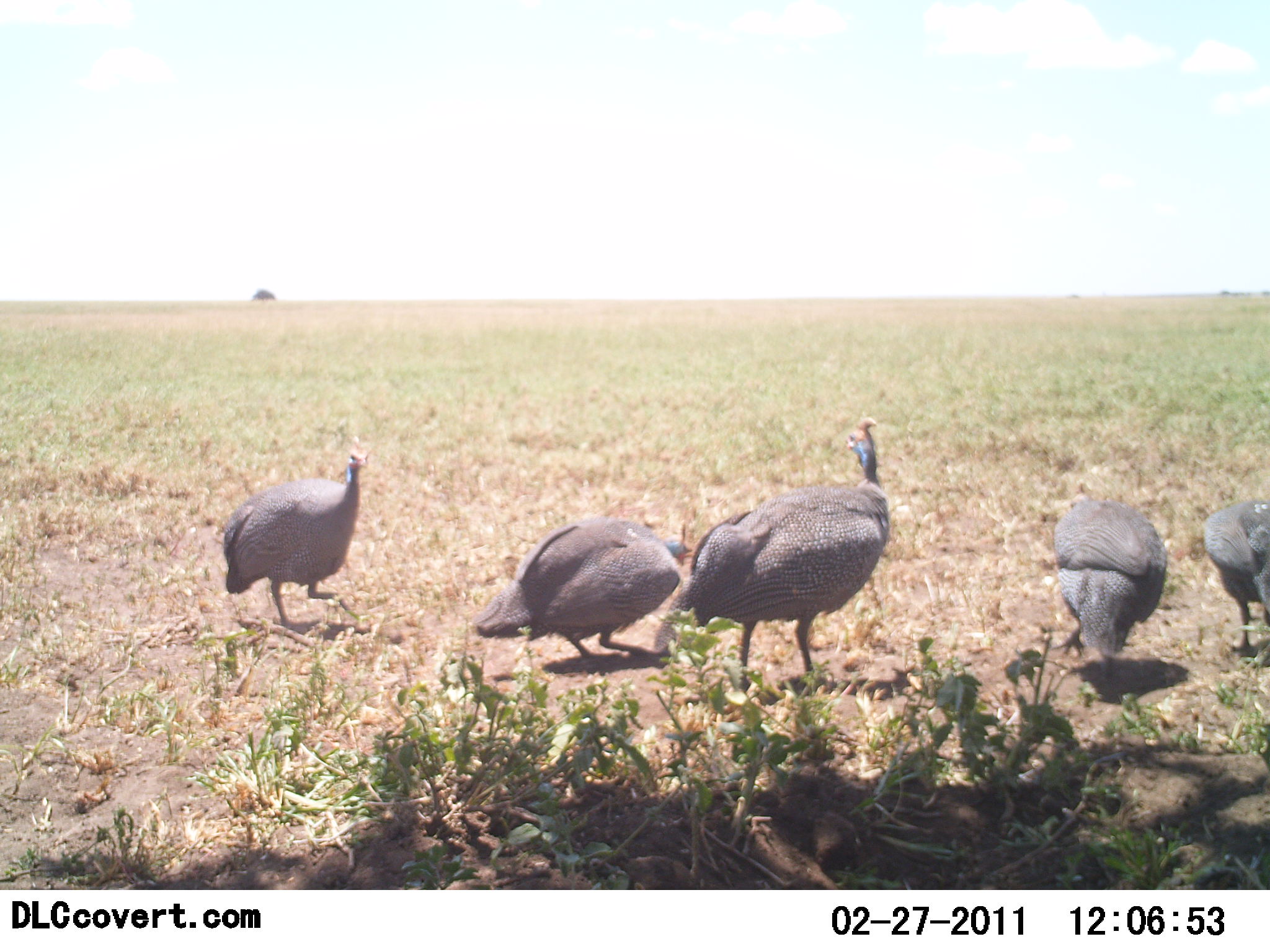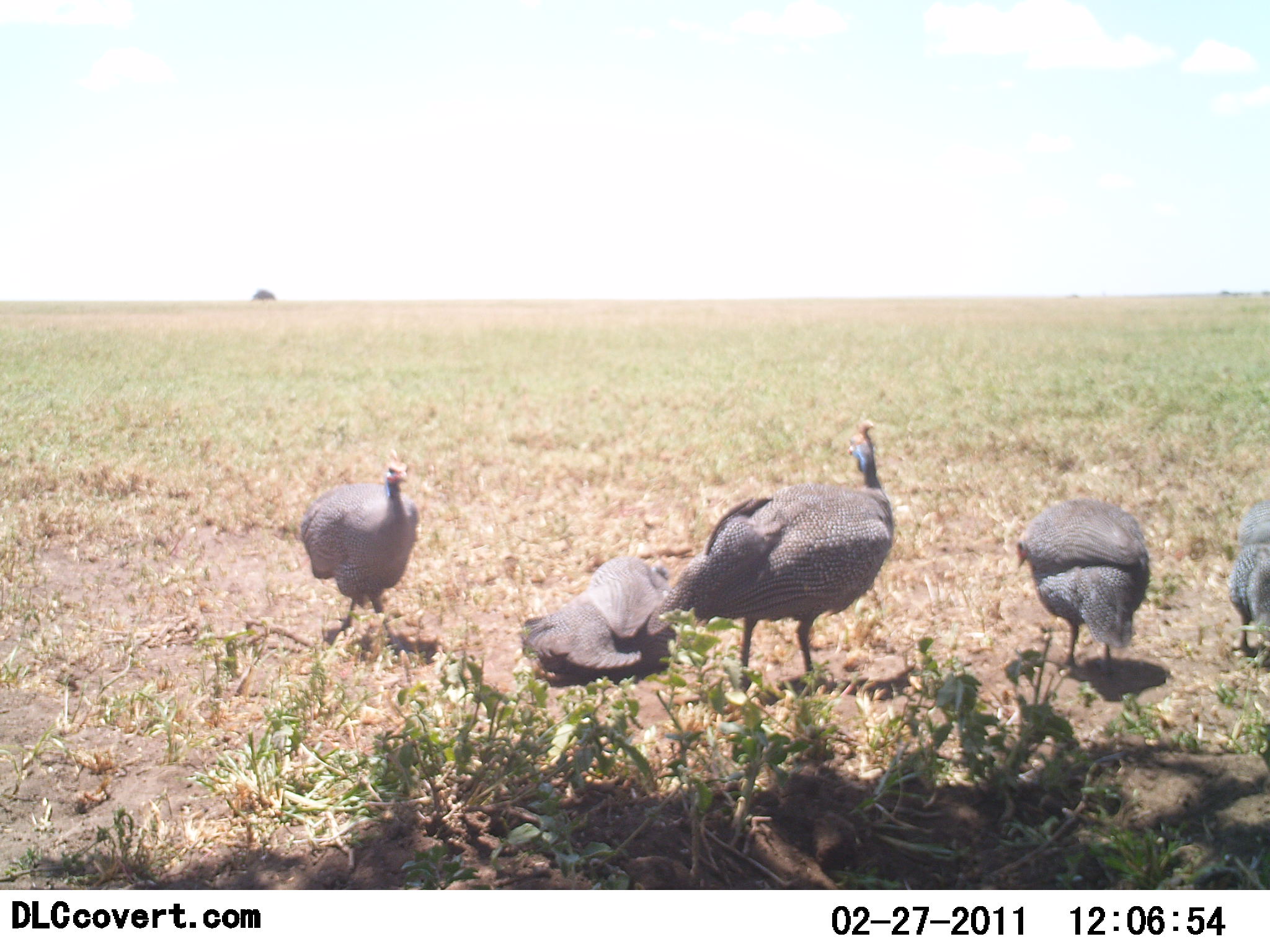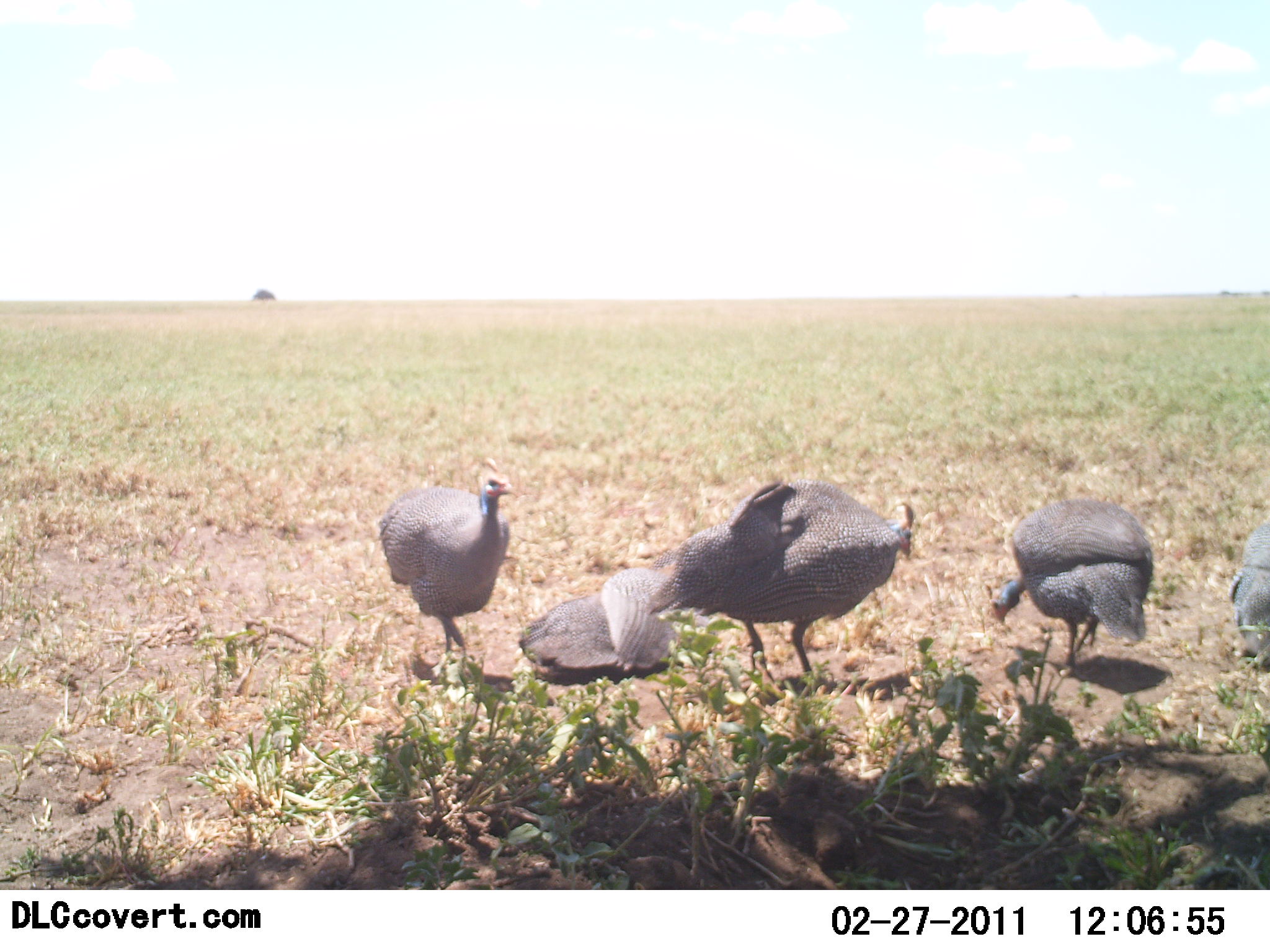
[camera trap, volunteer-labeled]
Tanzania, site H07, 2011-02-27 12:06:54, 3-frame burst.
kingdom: Animalia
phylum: Chordata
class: Aves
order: Galliformes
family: Numididae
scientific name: Numididae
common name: guinea fowl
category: guineafowl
Guineafowl (guinea fowl) (Numididae), count 5. Behavior (volunteer vote fractions): standing 70%, resting 40%, moving 10%, interacting 0%. Young present (vote fraction): 0%. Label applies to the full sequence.